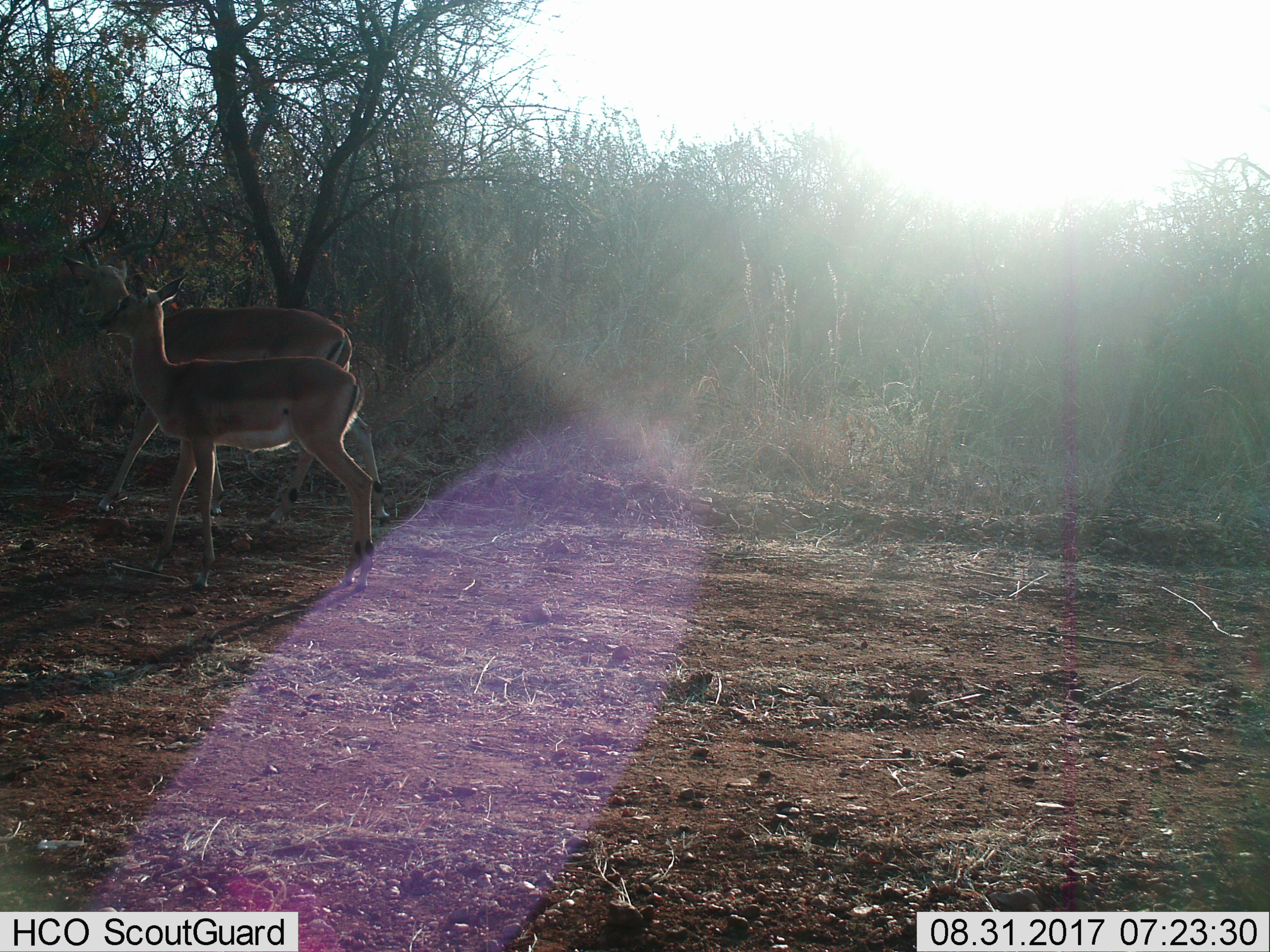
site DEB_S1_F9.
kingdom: Animalia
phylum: Chordata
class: Mammalia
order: Artiodactyla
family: Bovidae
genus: Aepyceros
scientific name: Aepyceros melampus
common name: impala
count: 2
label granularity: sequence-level